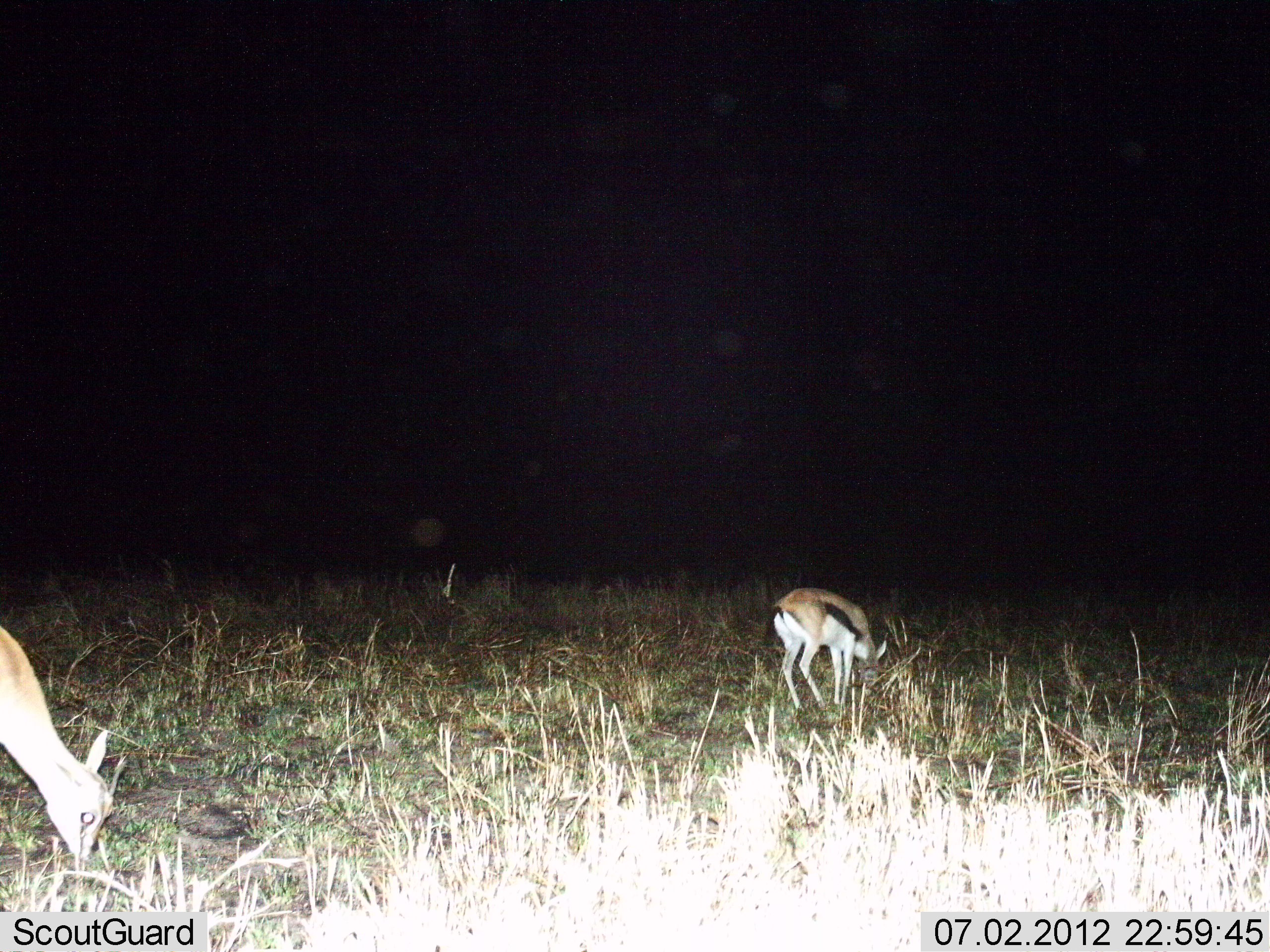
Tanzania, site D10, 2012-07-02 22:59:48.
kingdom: Animalia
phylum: Chordata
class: Mammalia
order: Artiodactyla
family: Bovidae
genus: Eudorcas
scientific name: Eudorcas thomsonii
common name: thomson's gazelle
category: gazellethomsons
Gazellethomsons (thomson's gazelle) (Eudorcas thomsonii), count 2. Behavior (volunteer vote fractions): standing 10%, resting 0%, moving 0%, interacting 0%. Young present (vote fraction): 10%. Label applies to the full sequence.